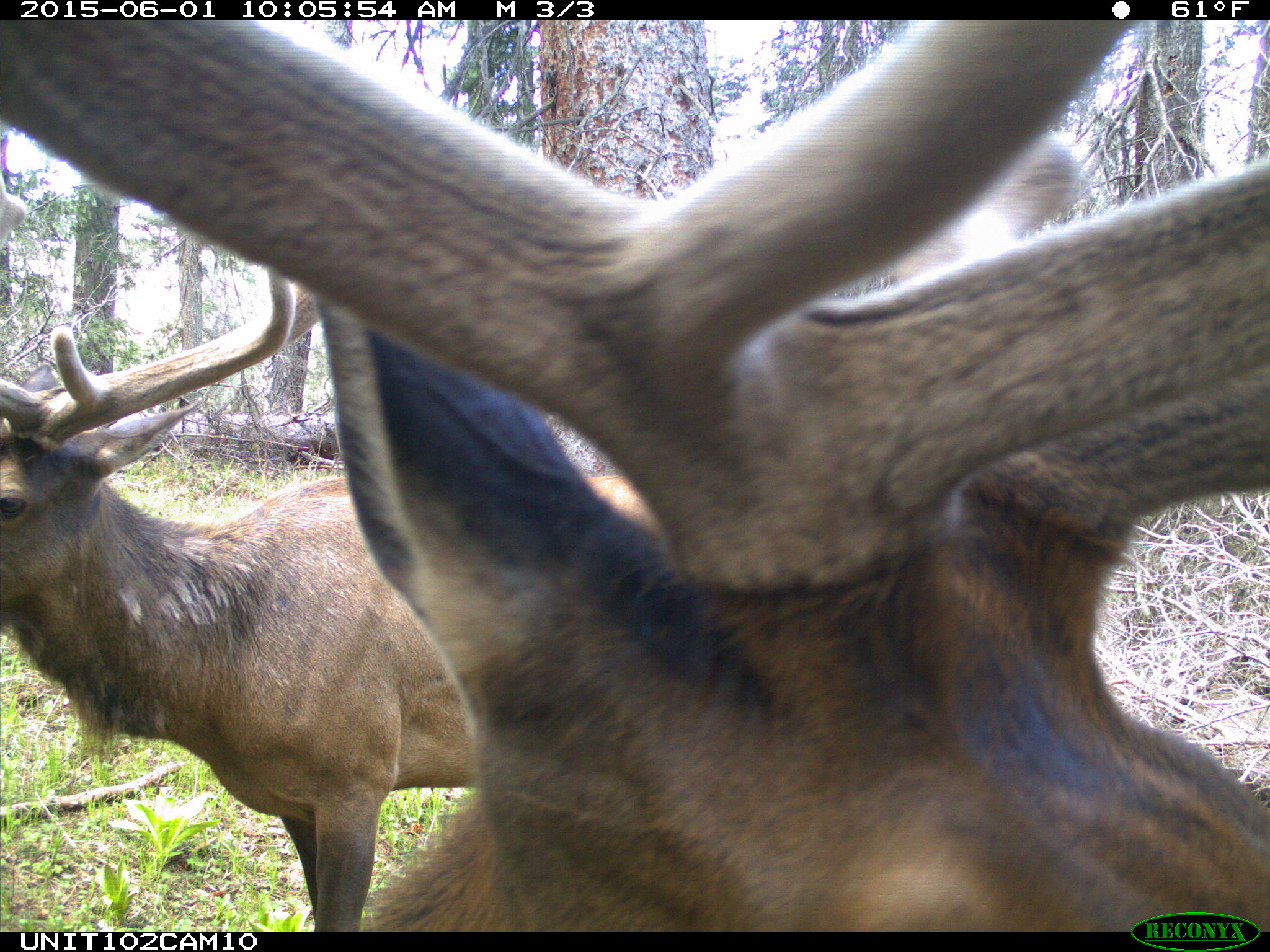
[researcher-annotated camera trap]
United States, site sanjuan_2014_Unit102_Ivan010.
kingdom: Animalia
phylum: Chordata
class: Mammalia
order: Artiodactyla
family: Cervidae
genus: Cervus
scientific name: Cervus elaphus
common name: red deer